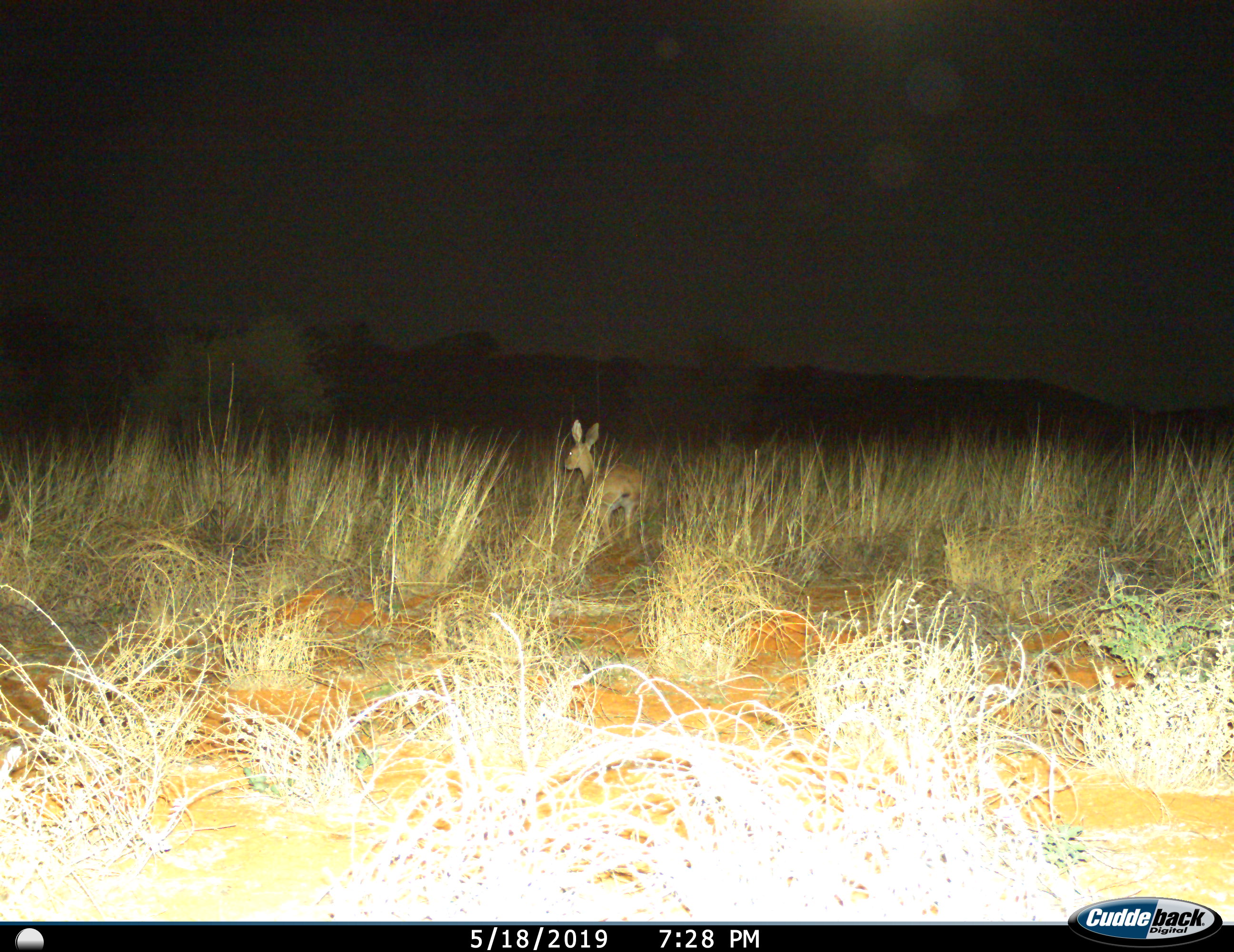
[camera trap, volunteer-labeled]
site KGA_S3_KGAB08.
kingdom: Animalia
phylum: Chordata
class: Mammalia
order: Artiodactyla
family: Bovidae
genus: Raphicerus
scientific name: Raphicerus campestris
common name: steenbok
Steenbok (Raphicerus campestris), count 1. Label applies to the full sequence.